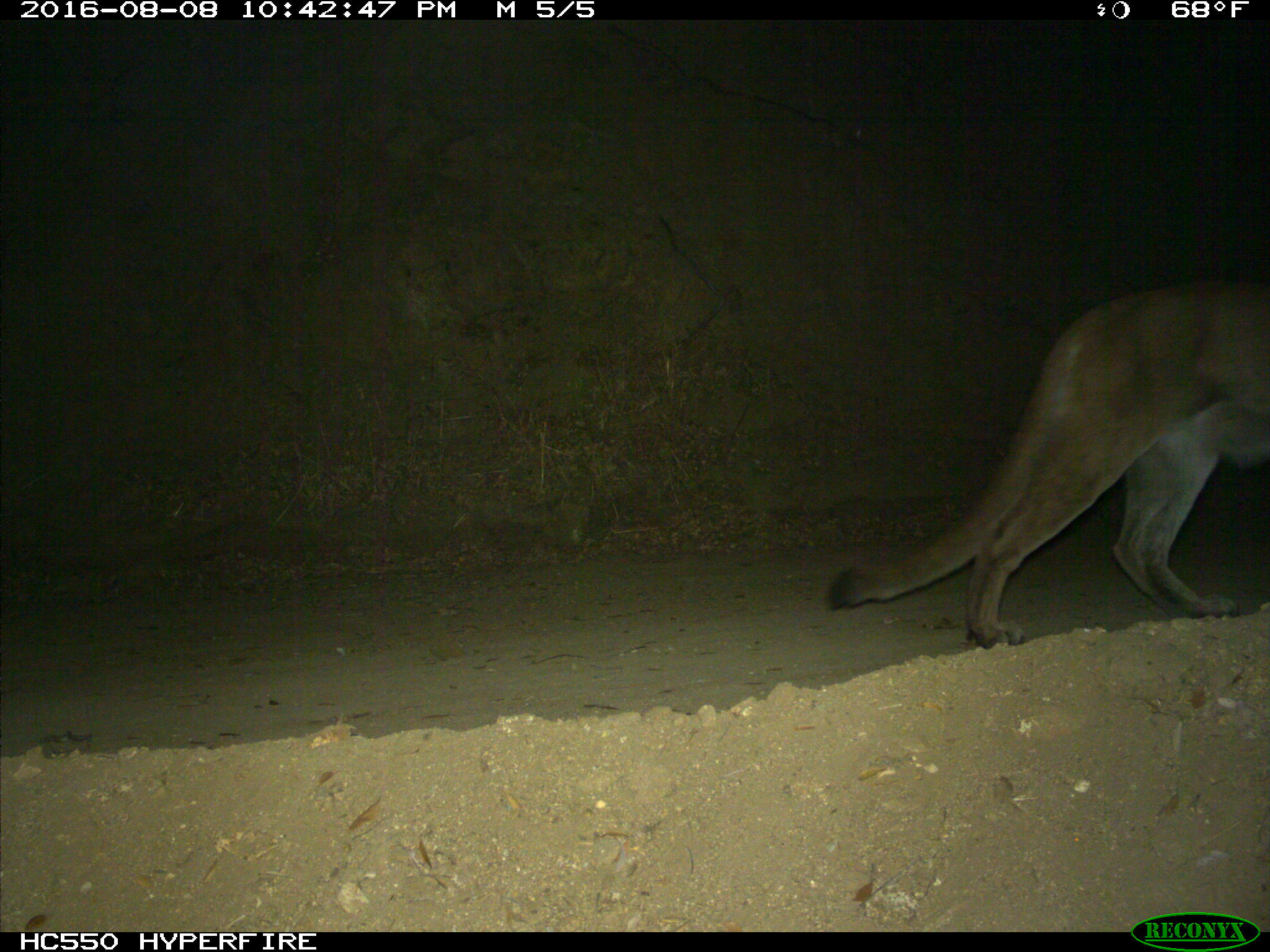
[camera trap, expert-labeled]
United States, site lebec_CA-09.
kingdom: Animalia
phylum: Chordata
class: Mammalia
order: Carnivora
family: Felidae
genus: Puma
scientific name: Puma concolor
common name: mountain lion